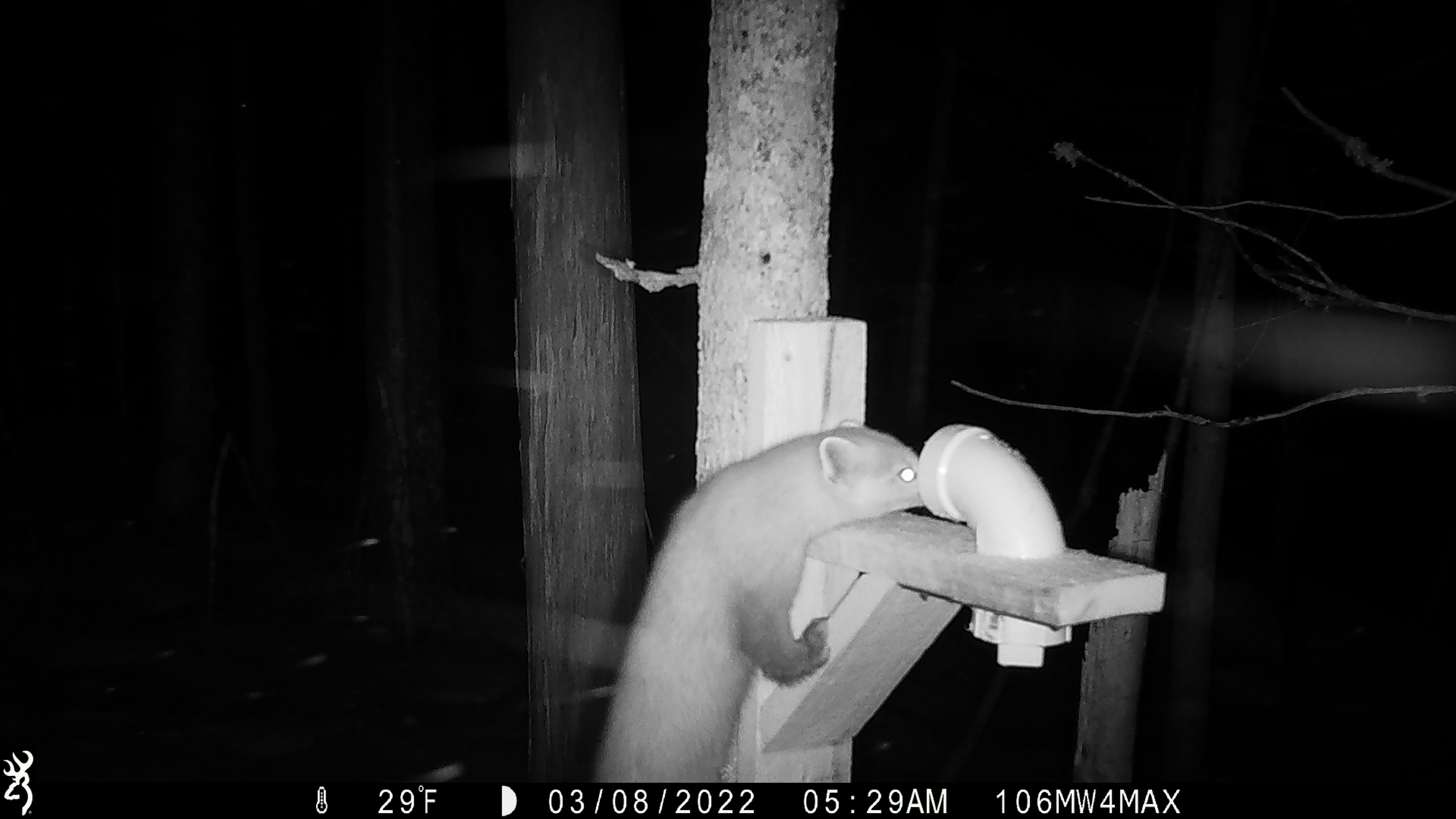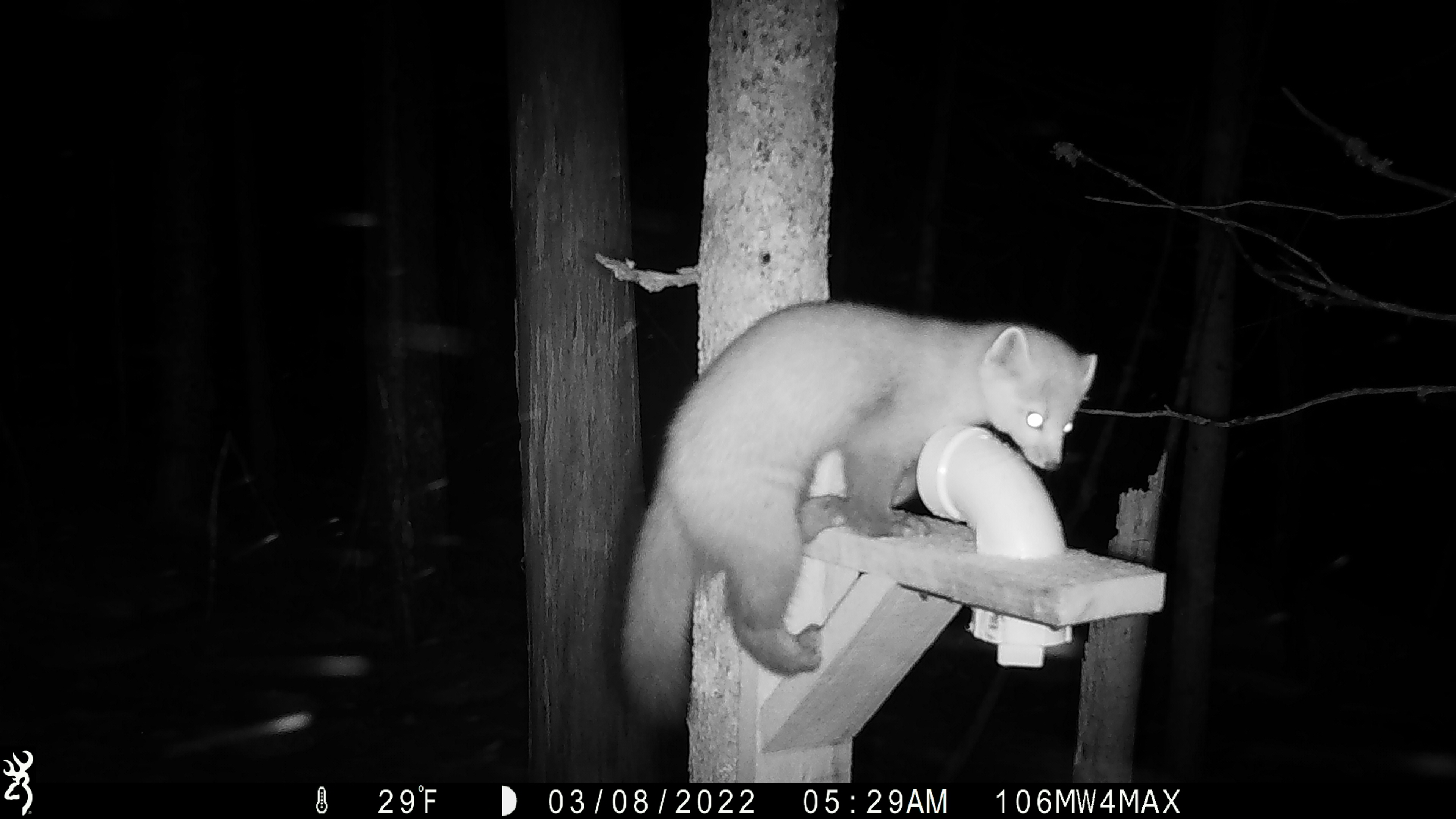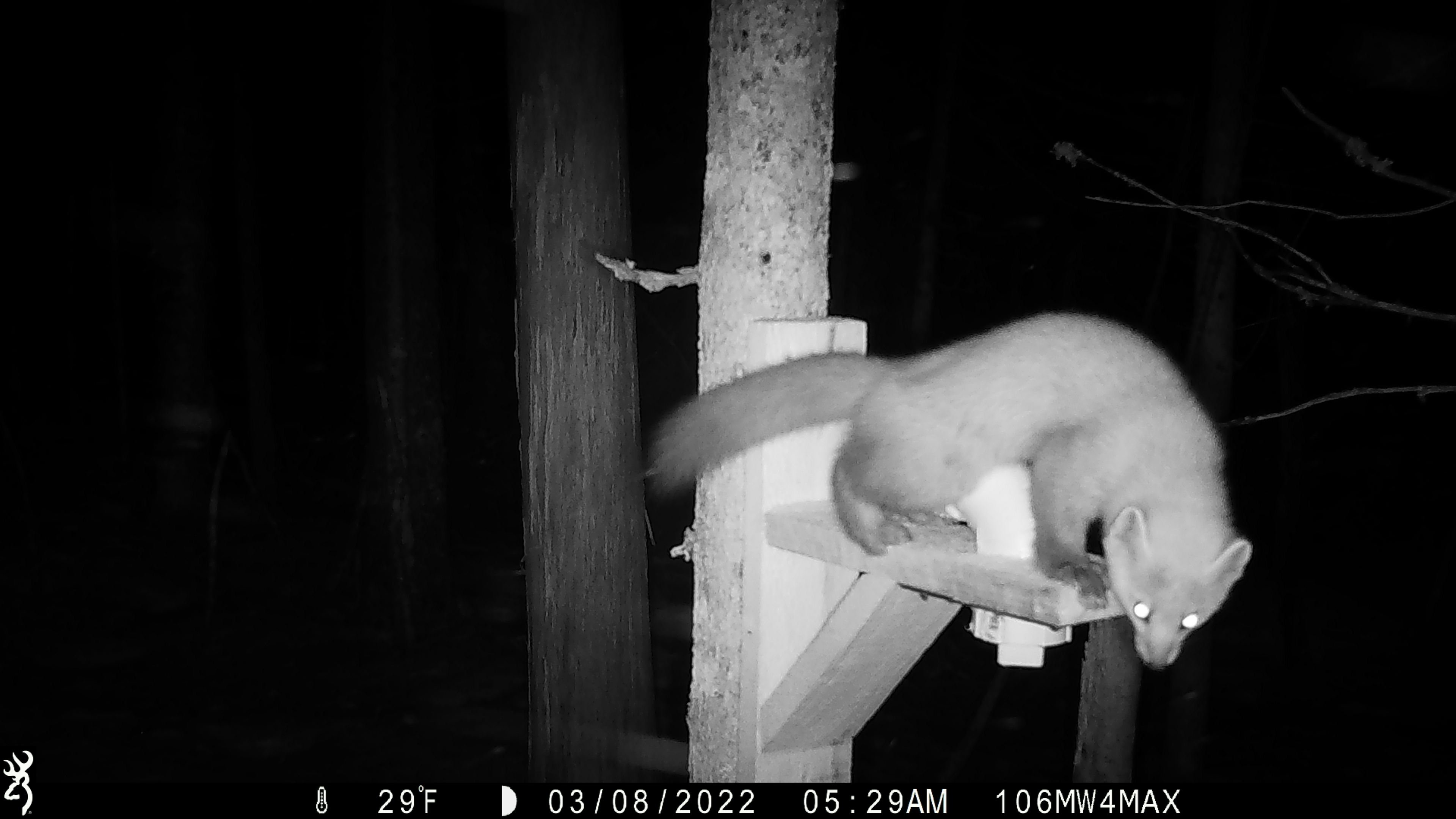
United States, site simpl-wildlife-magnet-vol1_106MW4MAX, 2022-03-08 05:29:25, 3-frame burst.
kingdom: Animalia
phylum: Chordata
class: Mammalia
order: Carnivora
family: Mustelidae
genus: Martes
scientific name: Martes americana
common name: american marten